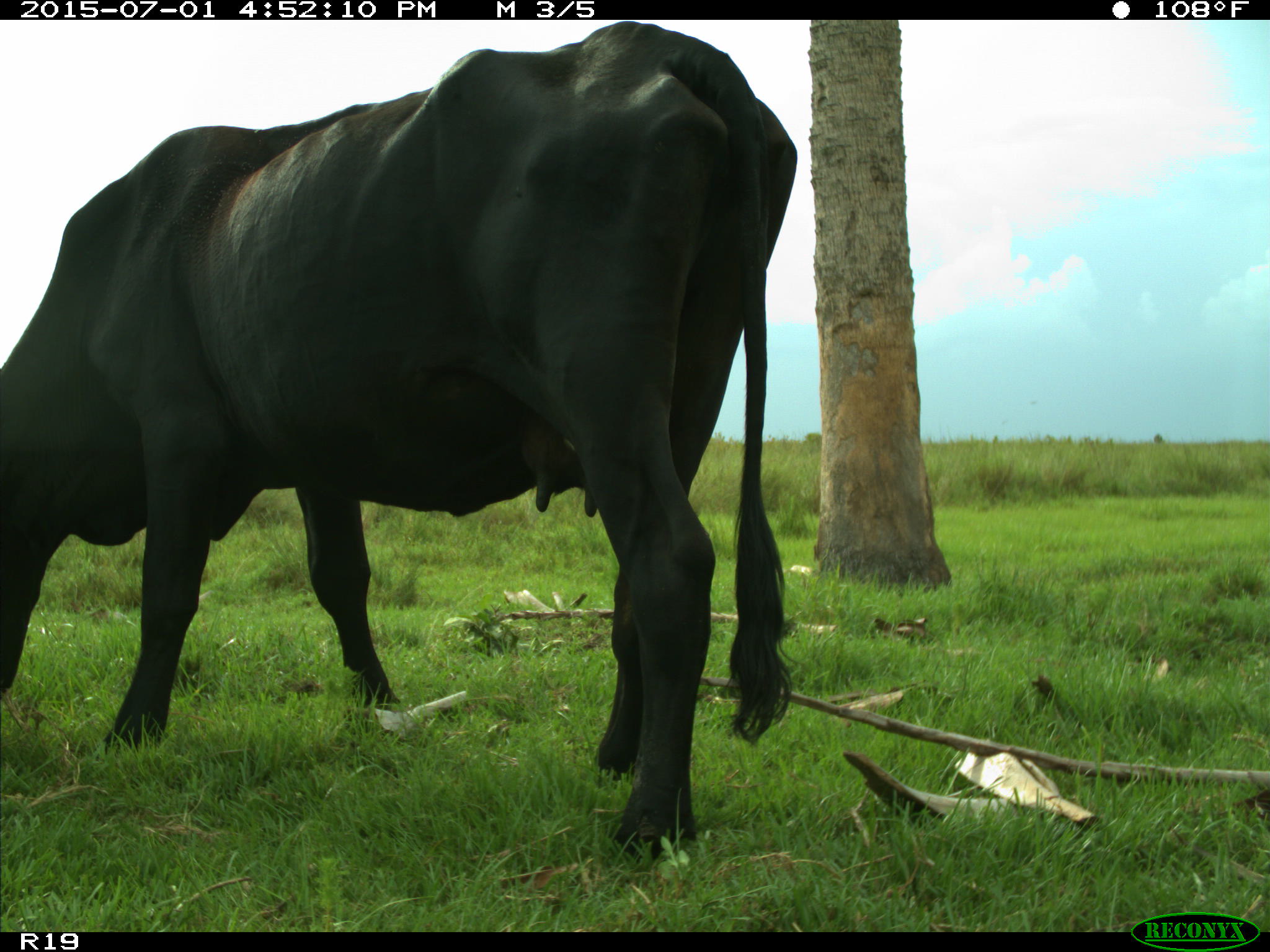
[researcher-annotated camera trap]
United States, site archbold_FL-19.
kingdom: Animalia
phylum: Chordata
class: Mammalia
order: Artiodactyla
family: Bovidae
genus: Bos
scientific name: Bos taurus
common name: domestic cow